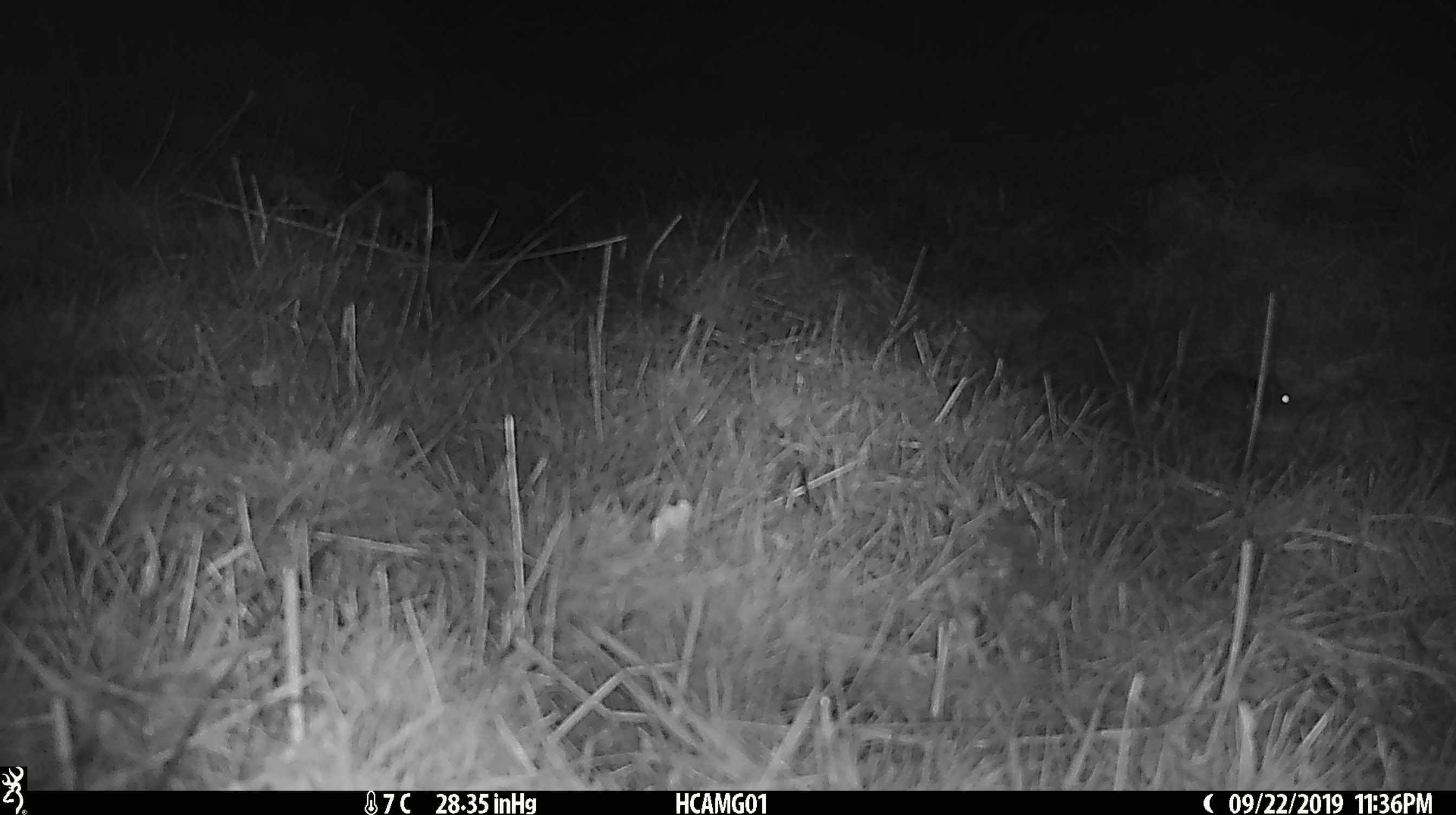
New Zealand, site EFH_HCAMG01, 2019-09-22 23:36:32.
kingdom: Animalia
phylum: Chordata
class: Mammalia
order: Rodentia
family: Muridae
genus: Mus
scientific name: Mus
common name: mouse